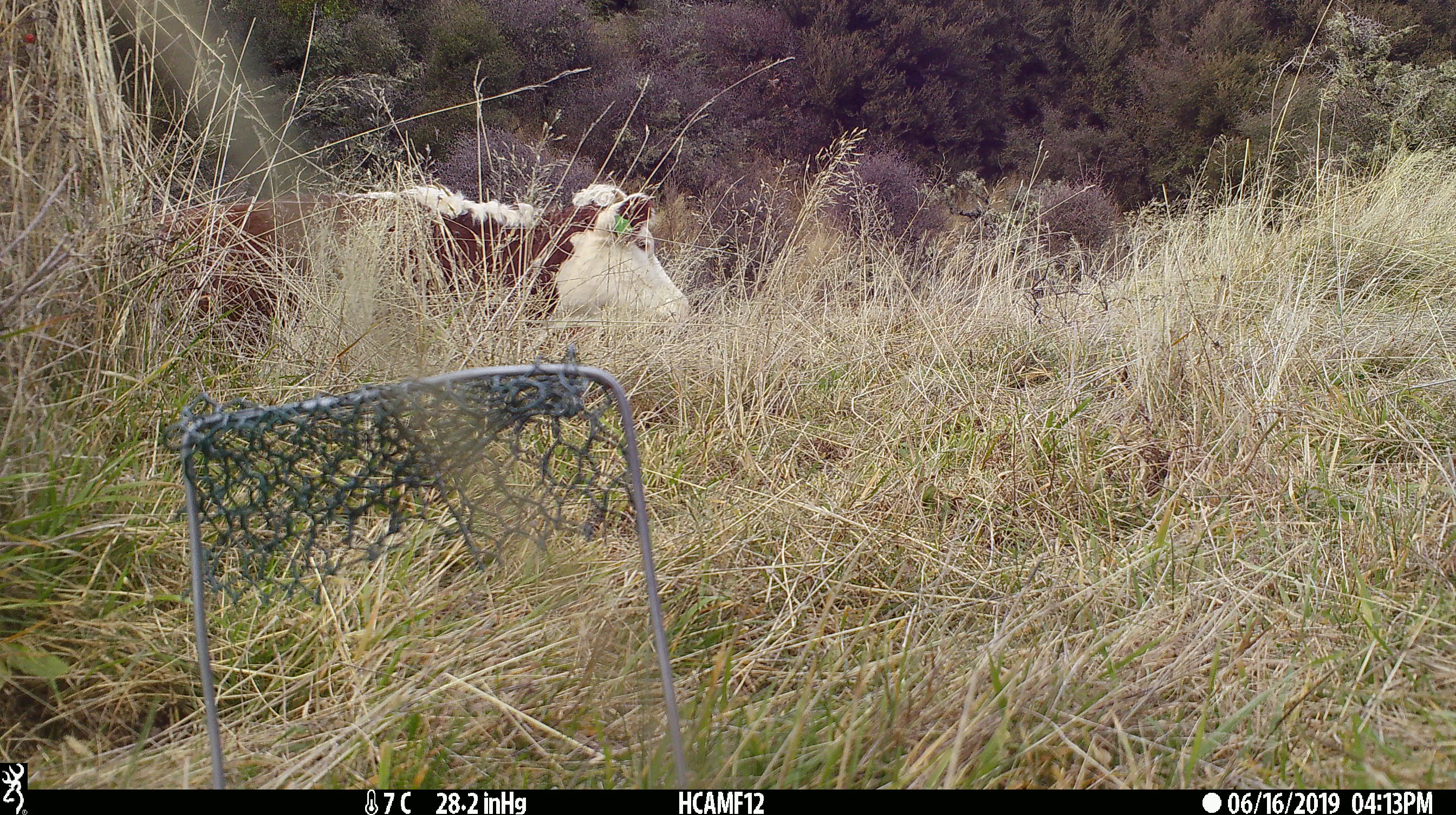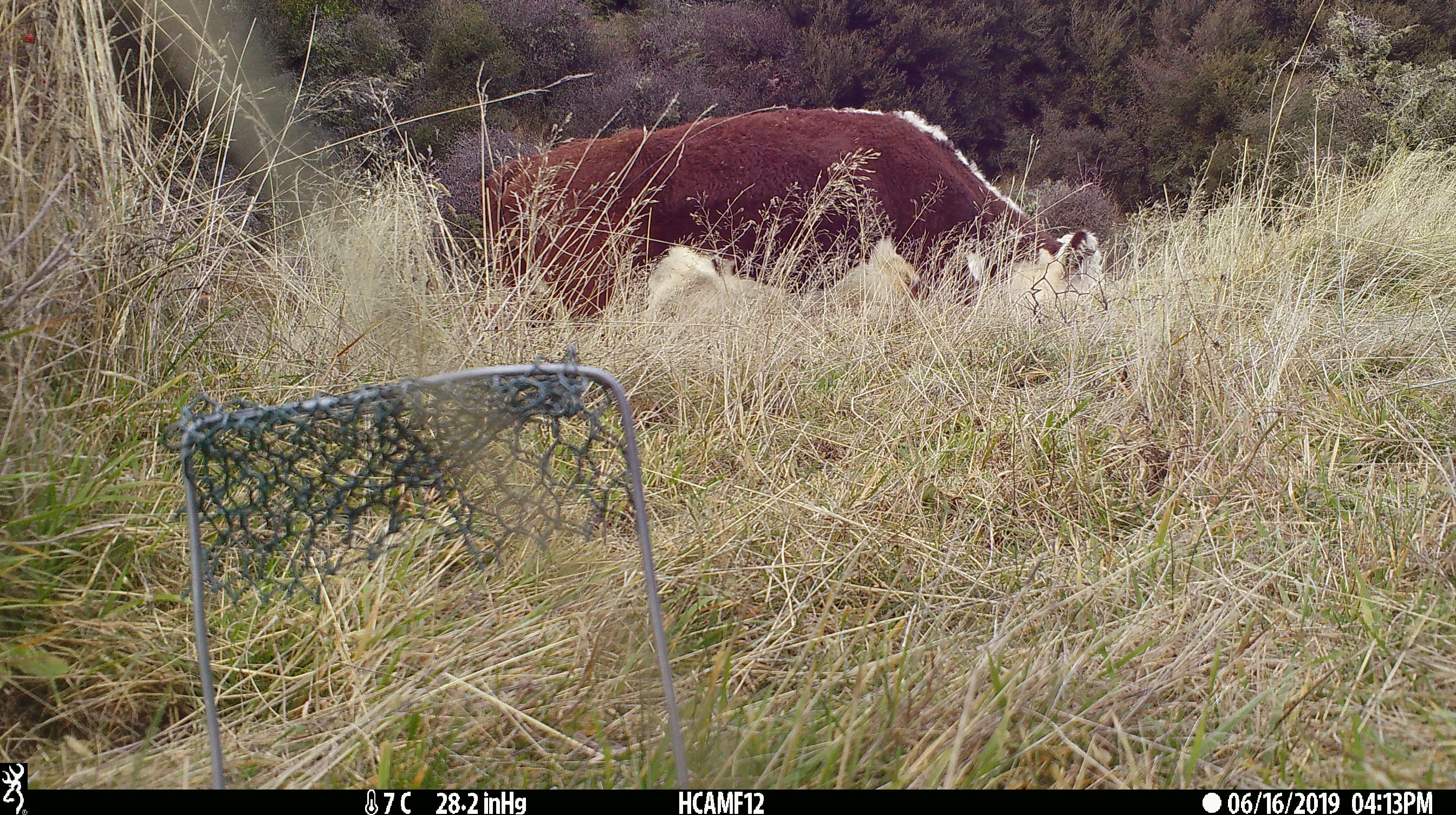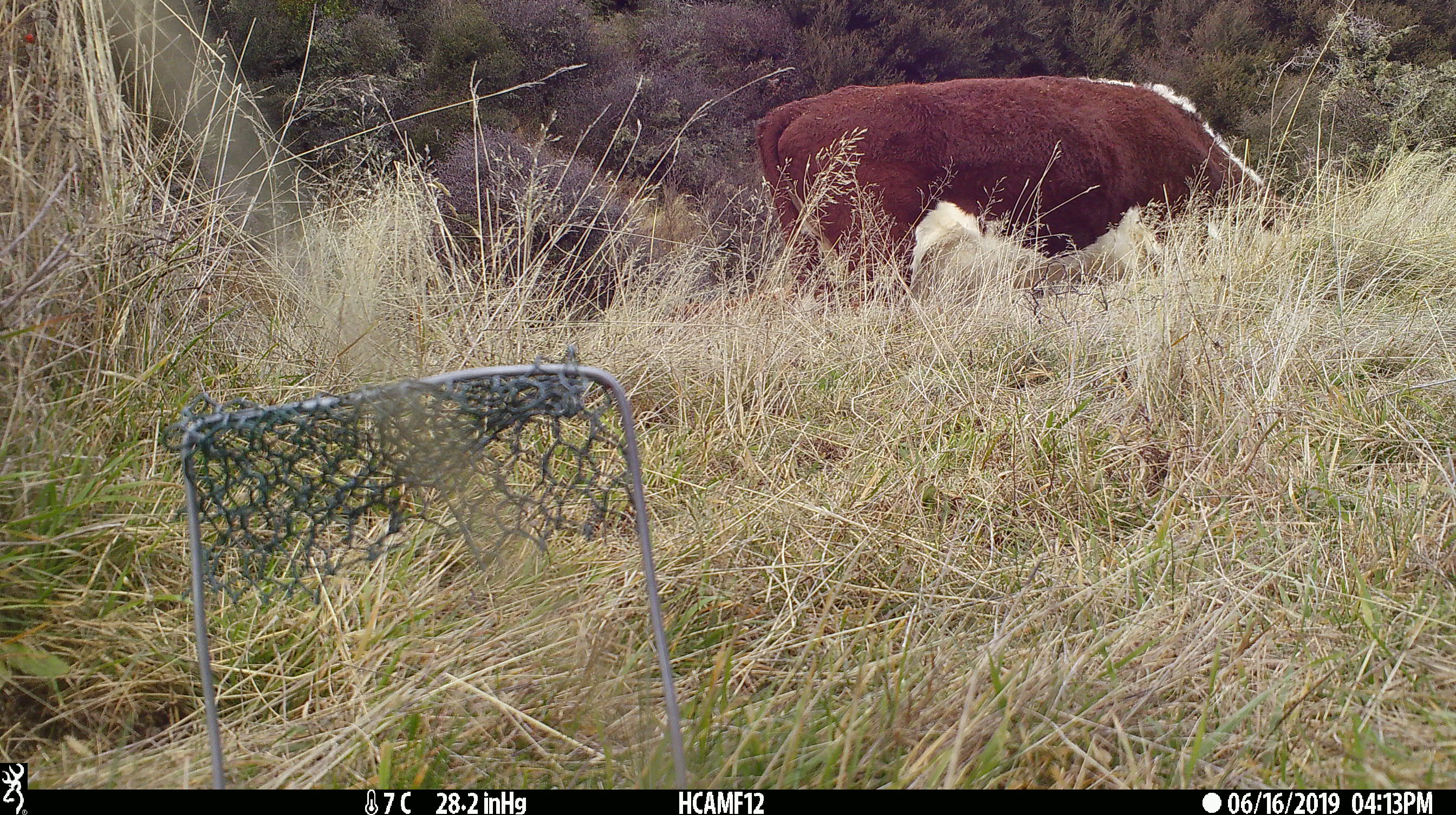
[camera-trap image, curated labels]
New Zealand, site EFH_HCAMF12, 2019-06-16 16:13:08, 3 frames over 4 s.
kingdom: Animalia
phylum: Chordata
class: Mammalia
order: Artiodactyla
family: Bovidae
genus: Bos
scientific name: Bos taurus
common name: domestic cow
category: cow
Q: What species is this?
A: Cow (domestic cow) (Bos taurus).